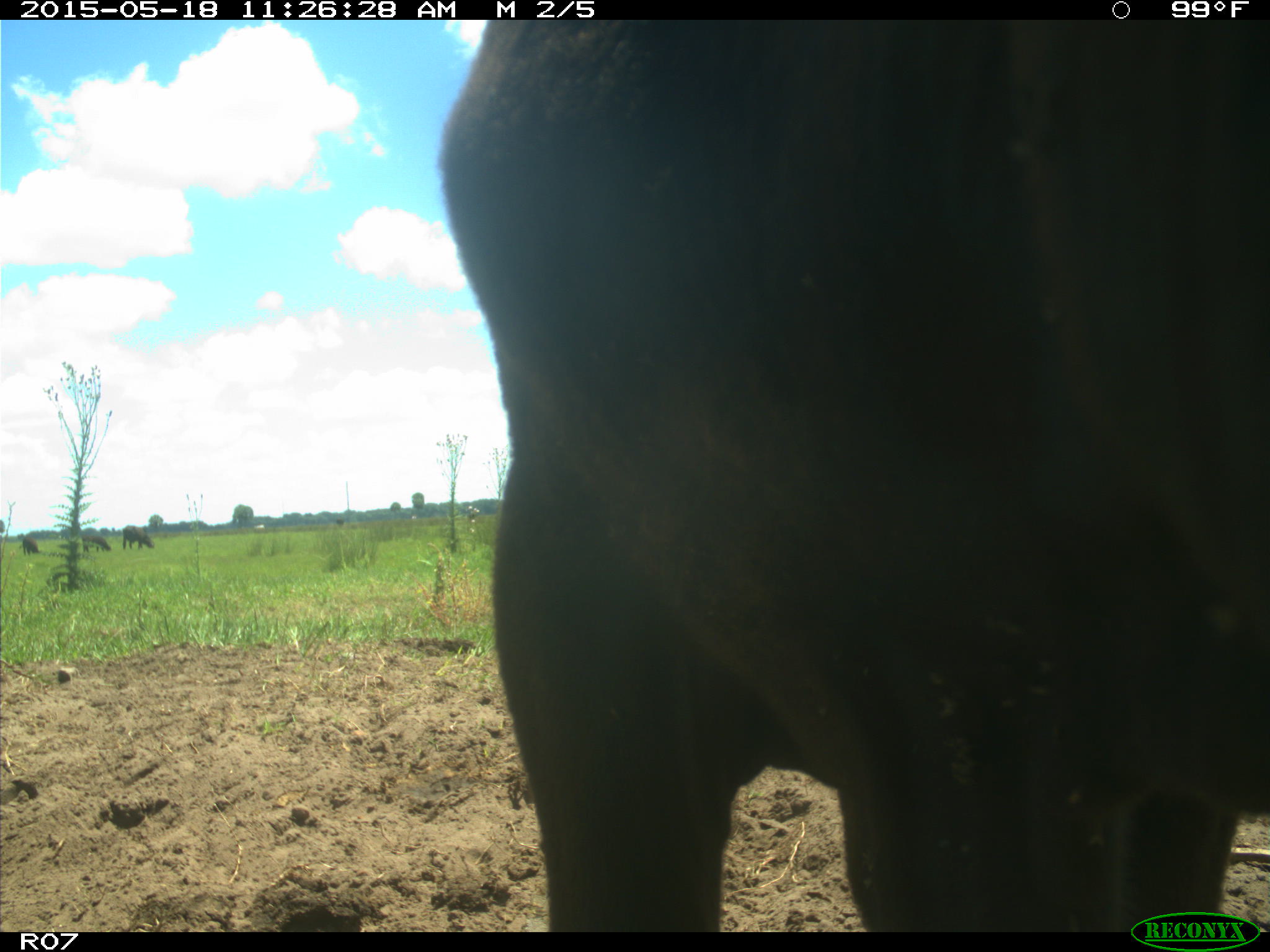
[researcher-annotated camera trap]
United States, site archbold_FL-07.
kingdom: Animalia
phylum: Chordata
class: Mammalia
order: Artiodactyla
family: Bovidae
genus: Bos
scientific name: Bos taurus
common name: domestic cow